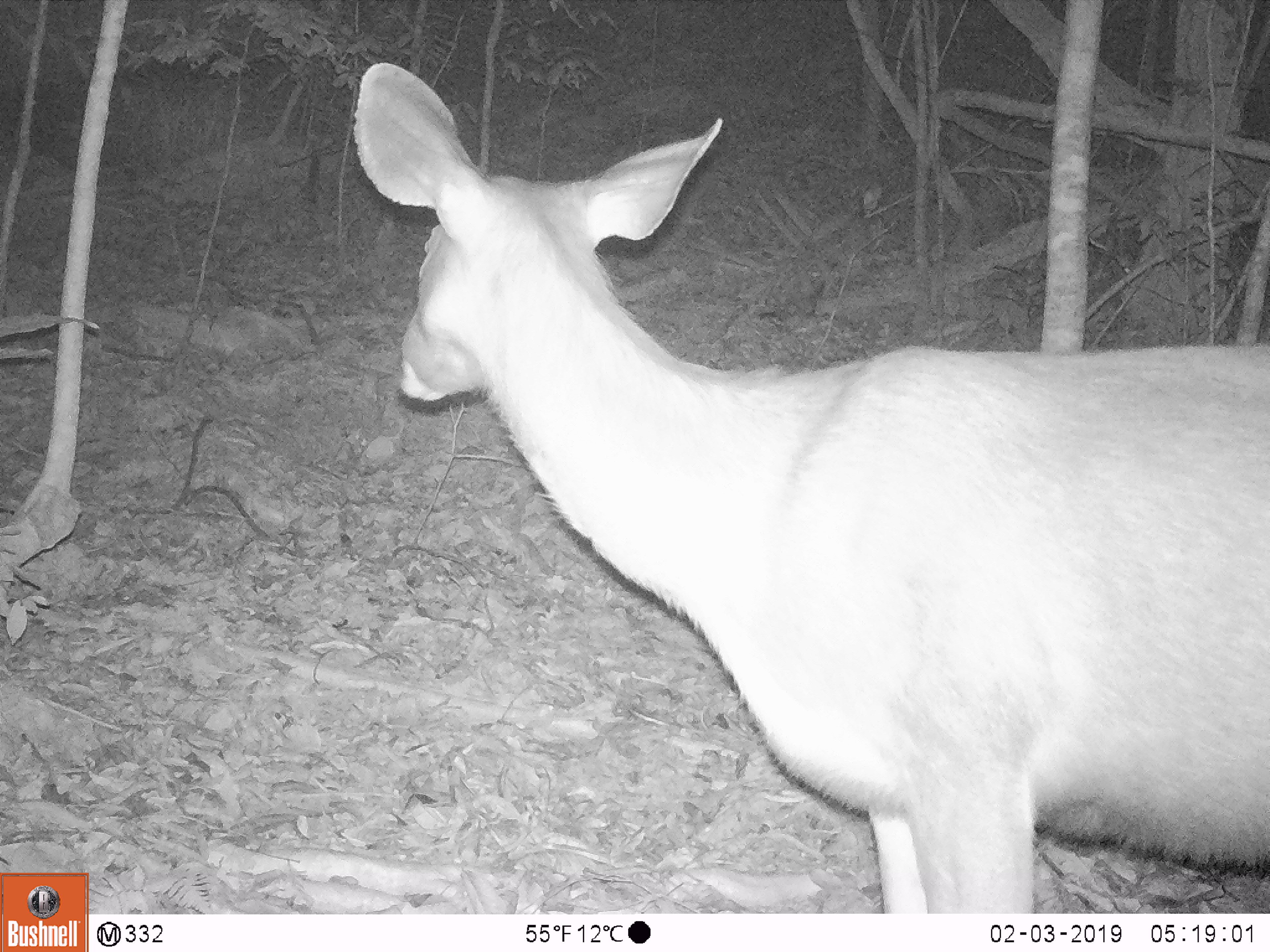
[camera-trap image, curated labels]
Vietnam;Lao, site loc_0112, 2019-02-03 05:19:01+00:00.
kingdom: Animalia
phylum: Chordata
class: Mammalia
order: Artiodactyla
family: Cervidae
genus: Rusa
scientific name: Rusa unicolor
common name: sambar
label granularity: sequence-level